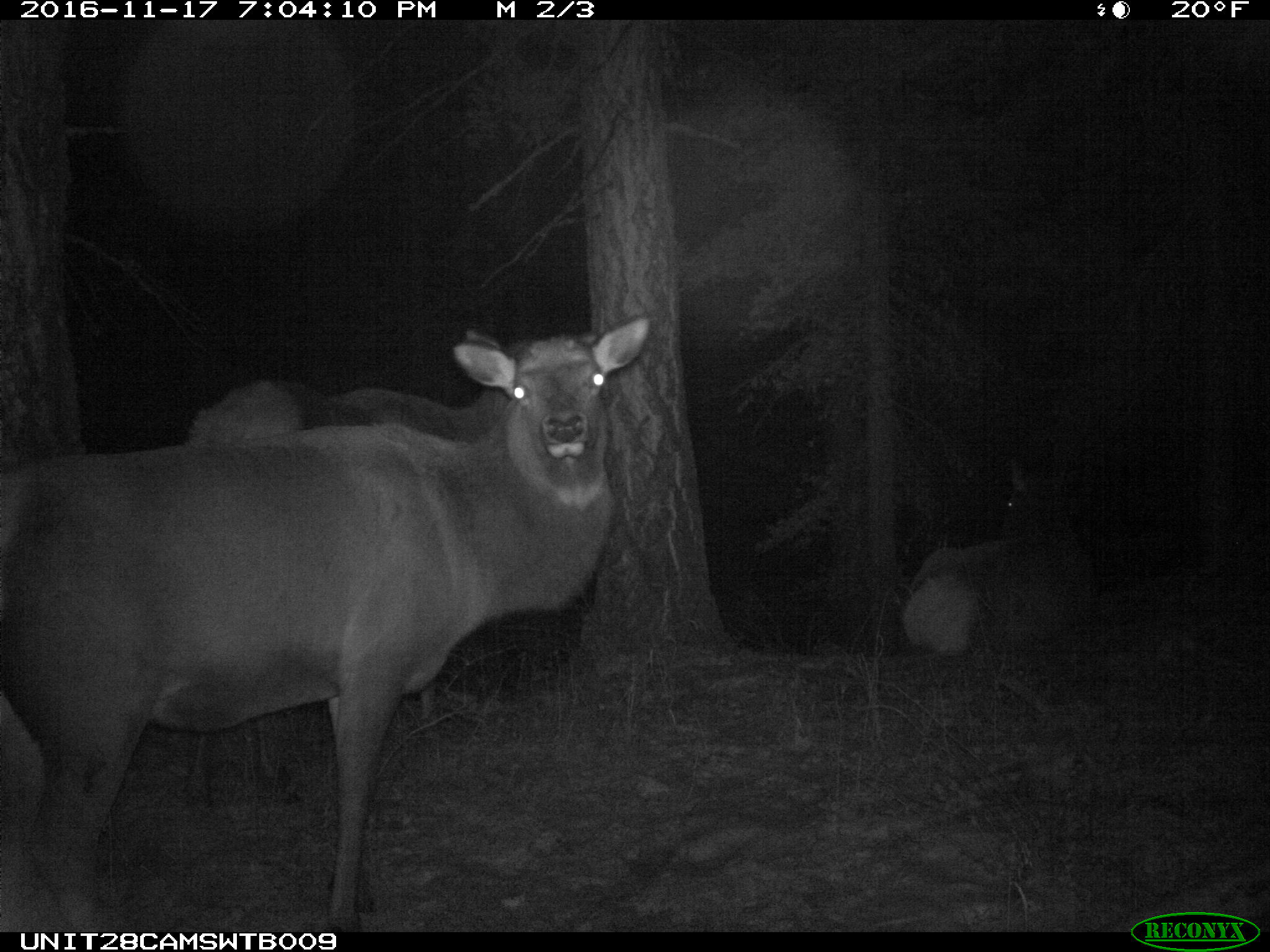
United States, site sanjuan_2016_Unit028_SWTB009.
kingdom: Animalia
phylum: Chordata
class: Mammalia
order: Artiodactyla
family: Cervidae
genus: Cervus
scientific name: Cervus elaphus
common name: red deer